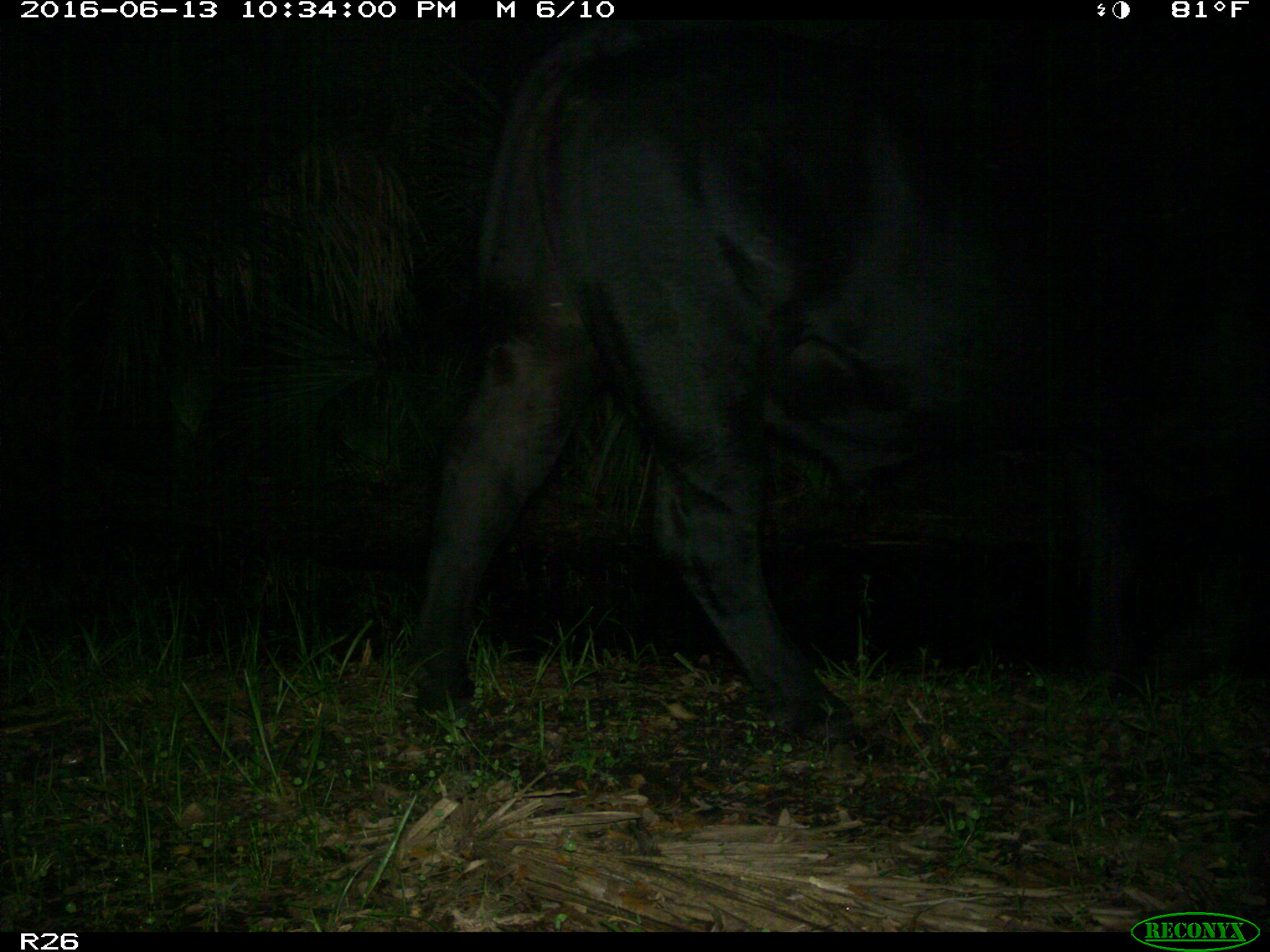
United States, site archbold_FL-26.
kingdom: Animalia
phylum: Chordata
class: Mammalia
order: Artiodactyla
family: Bovidae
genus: Bos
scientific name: Bos taurus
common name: domestic cow